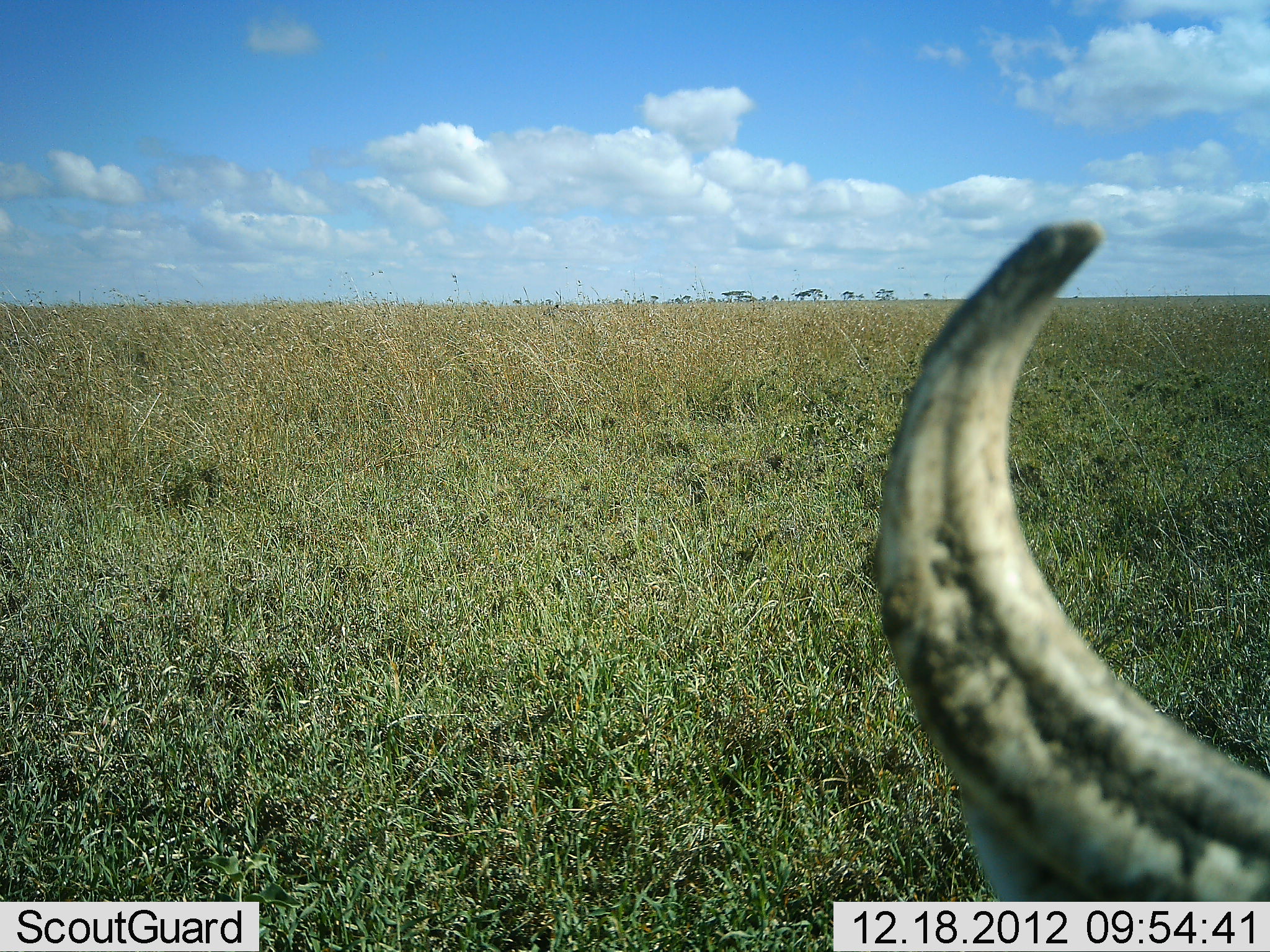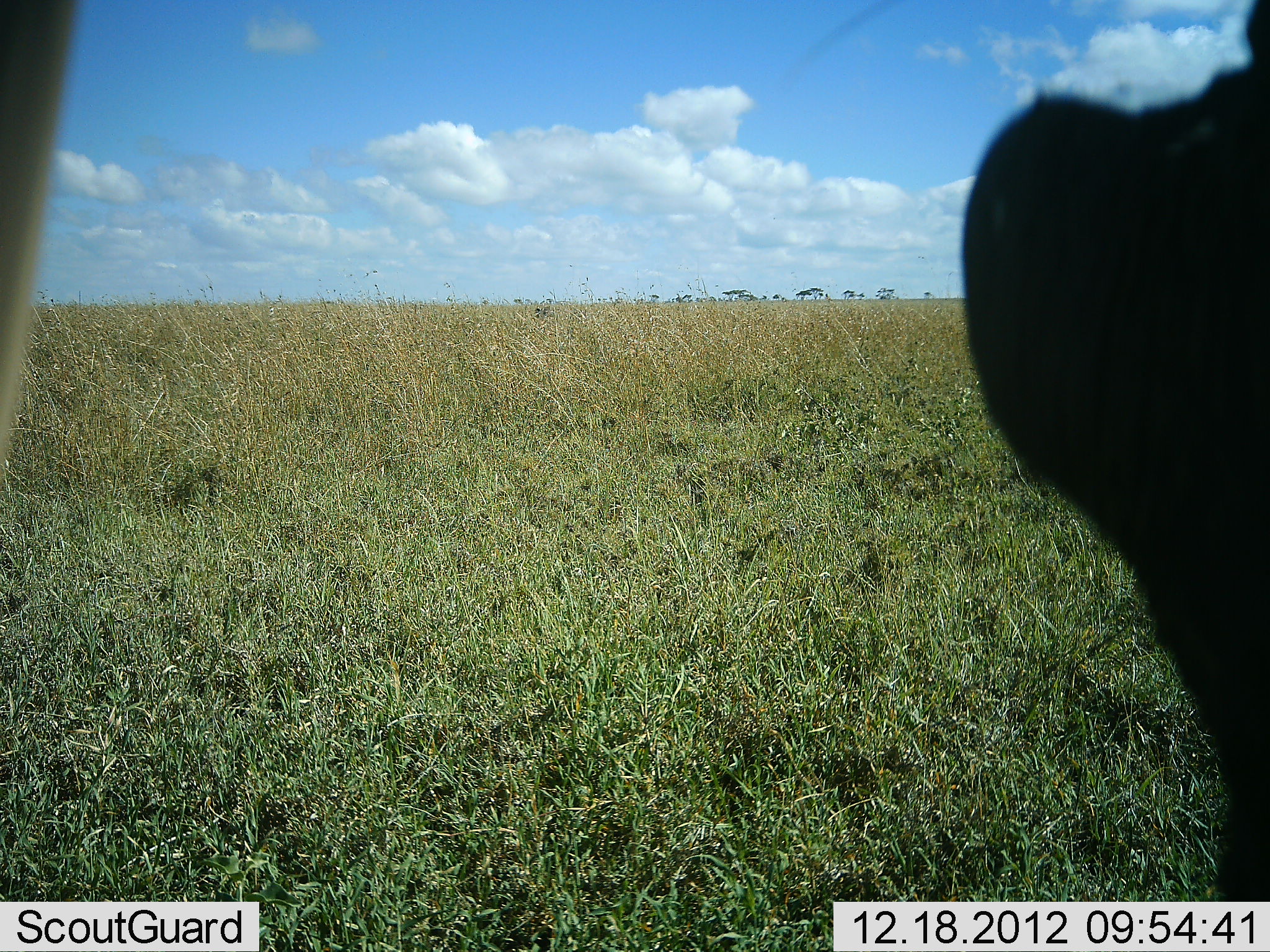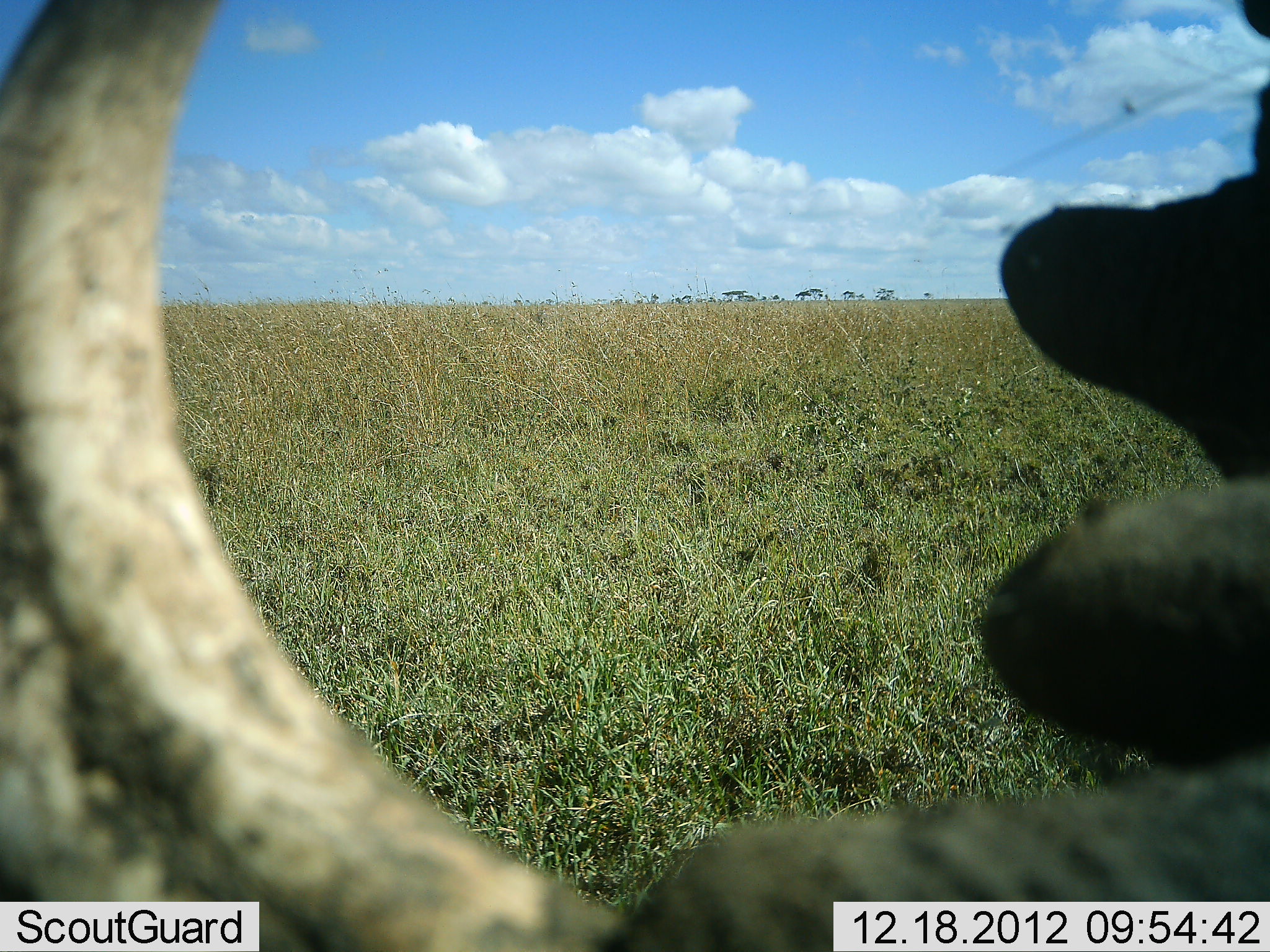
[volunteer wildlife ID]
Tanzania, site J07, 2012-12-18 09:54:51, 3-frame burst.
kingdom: Animalia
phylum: Chordata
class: Mammalia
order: Artiodactyla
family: Bovidae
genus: Connochaetes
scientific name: Connochaetes taurinus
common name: blue wildebeest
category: wildebeest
Wildebeest (blue wildebeest) (Connochaetes taurinus), count 1. Behavior (volunteer vote fractions): standing 44%, resting 22%, moving 22%, interacting 11%. Young present (vote fraction): 0%. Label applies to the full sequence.